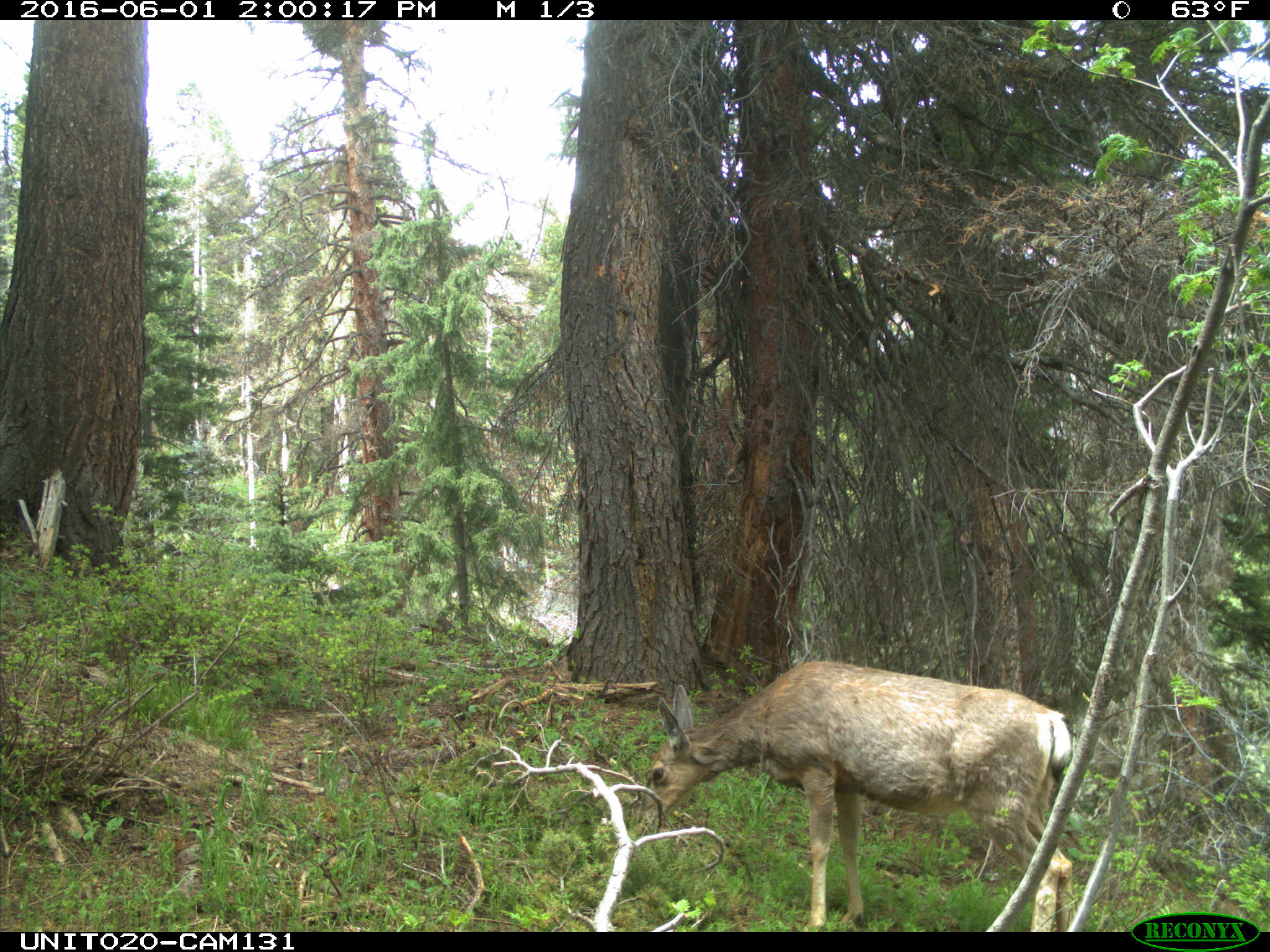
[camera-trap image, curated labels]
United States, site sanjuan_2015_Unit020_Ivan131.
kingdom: Animalia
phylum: Chordata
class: Mammalia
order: Artiodactyla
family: Cervidae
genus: Odocoileus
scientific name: Odocoileus hemionus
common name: mule deer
Odocoileus hemionus (mule deer).